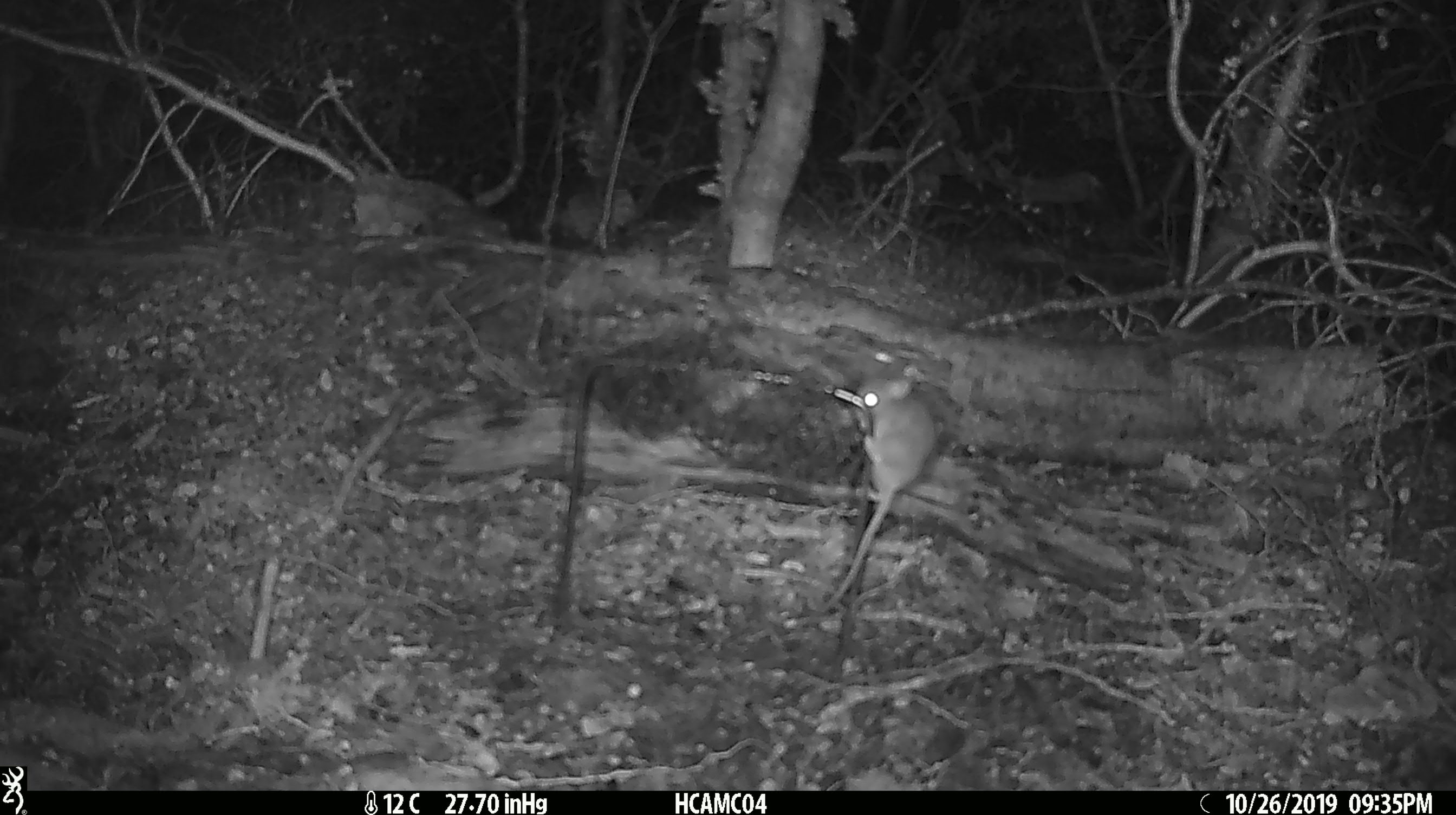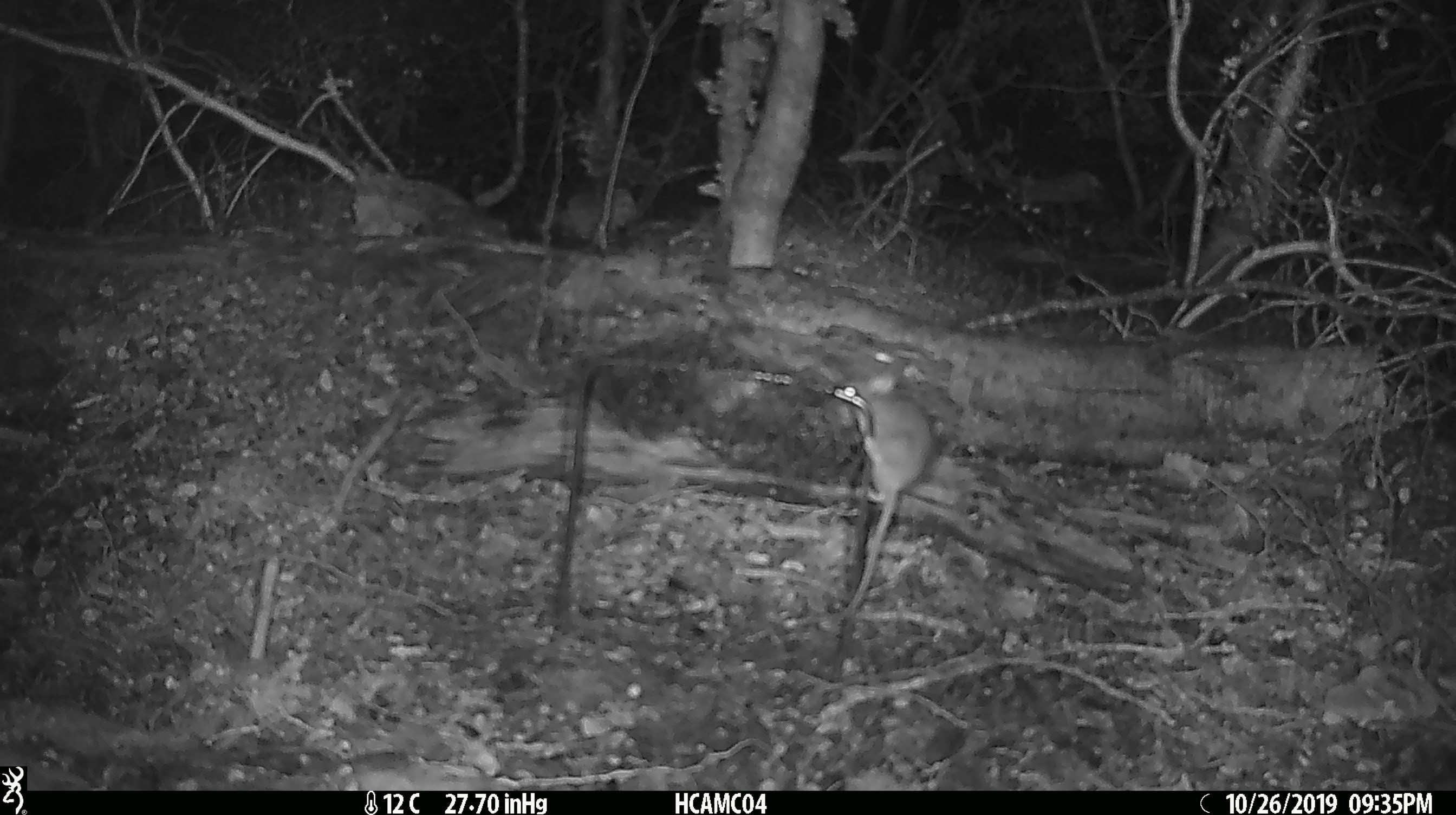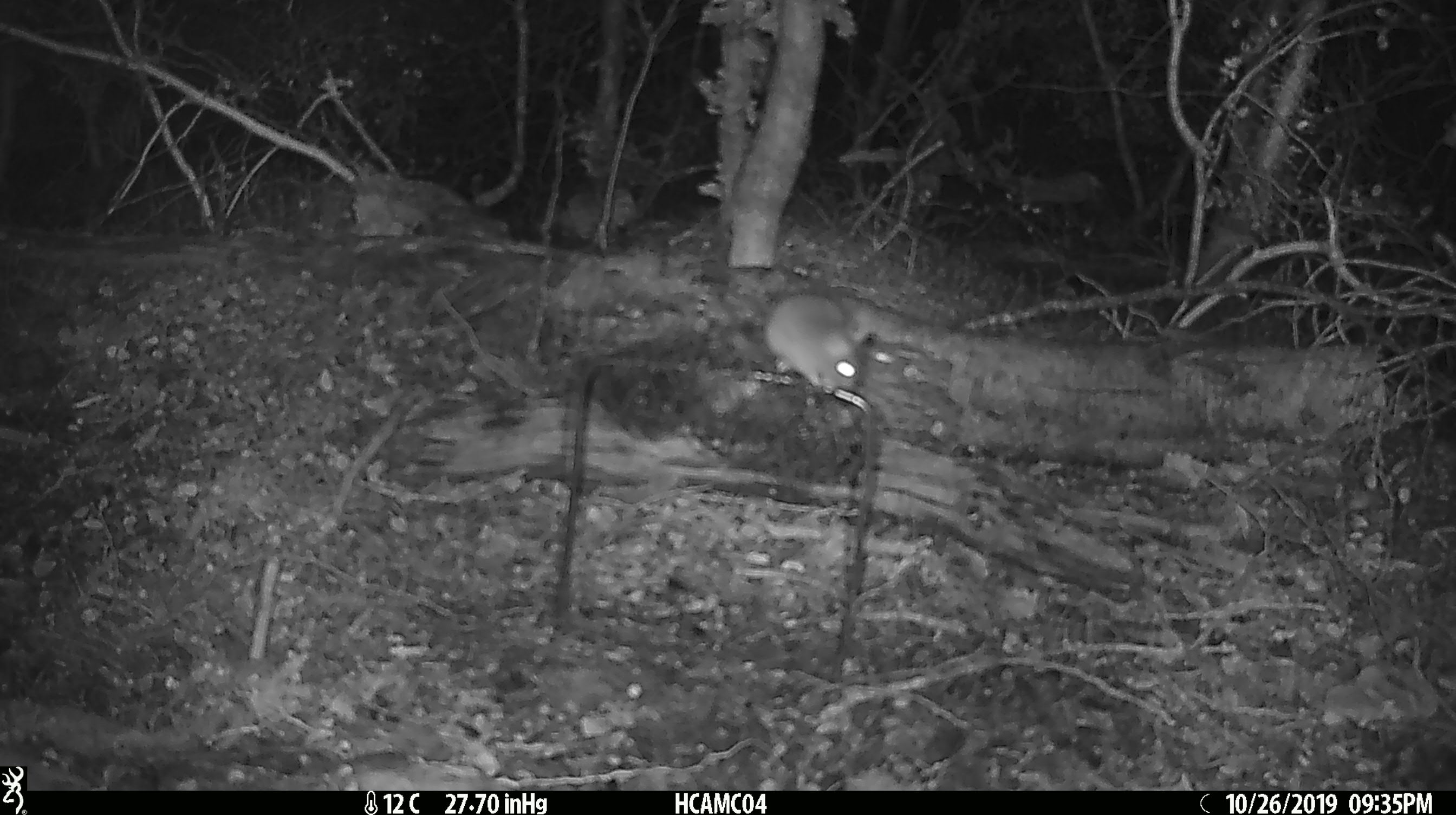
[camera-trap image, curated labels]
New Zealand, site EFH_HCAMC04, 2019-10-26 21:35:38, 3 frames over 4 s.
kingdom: Animalia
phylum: Chordata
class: Mammalia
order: Rodentia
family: Muridae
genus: Mus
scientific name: Mus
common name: mouse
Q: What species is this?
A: Mouse (Mus).